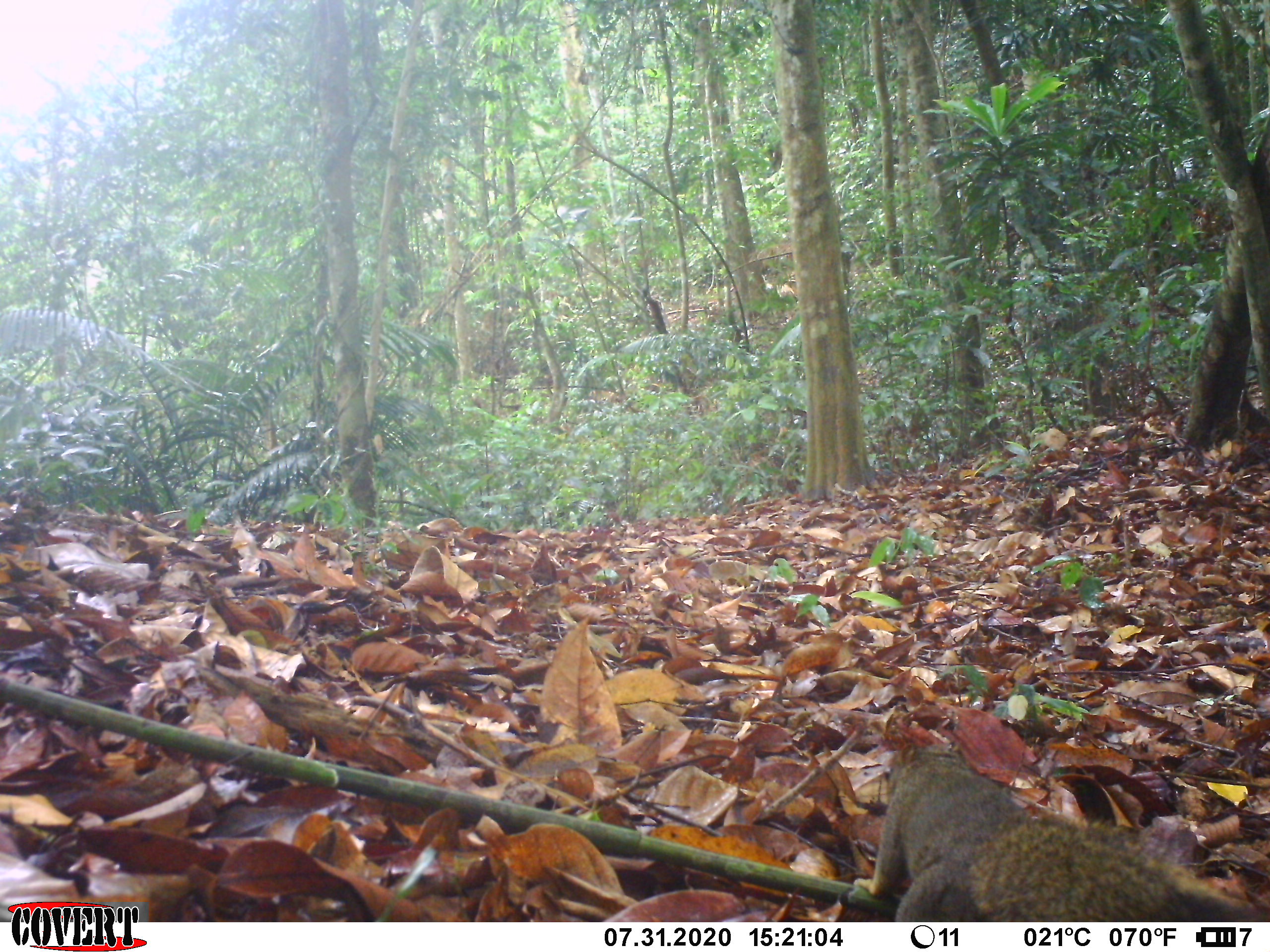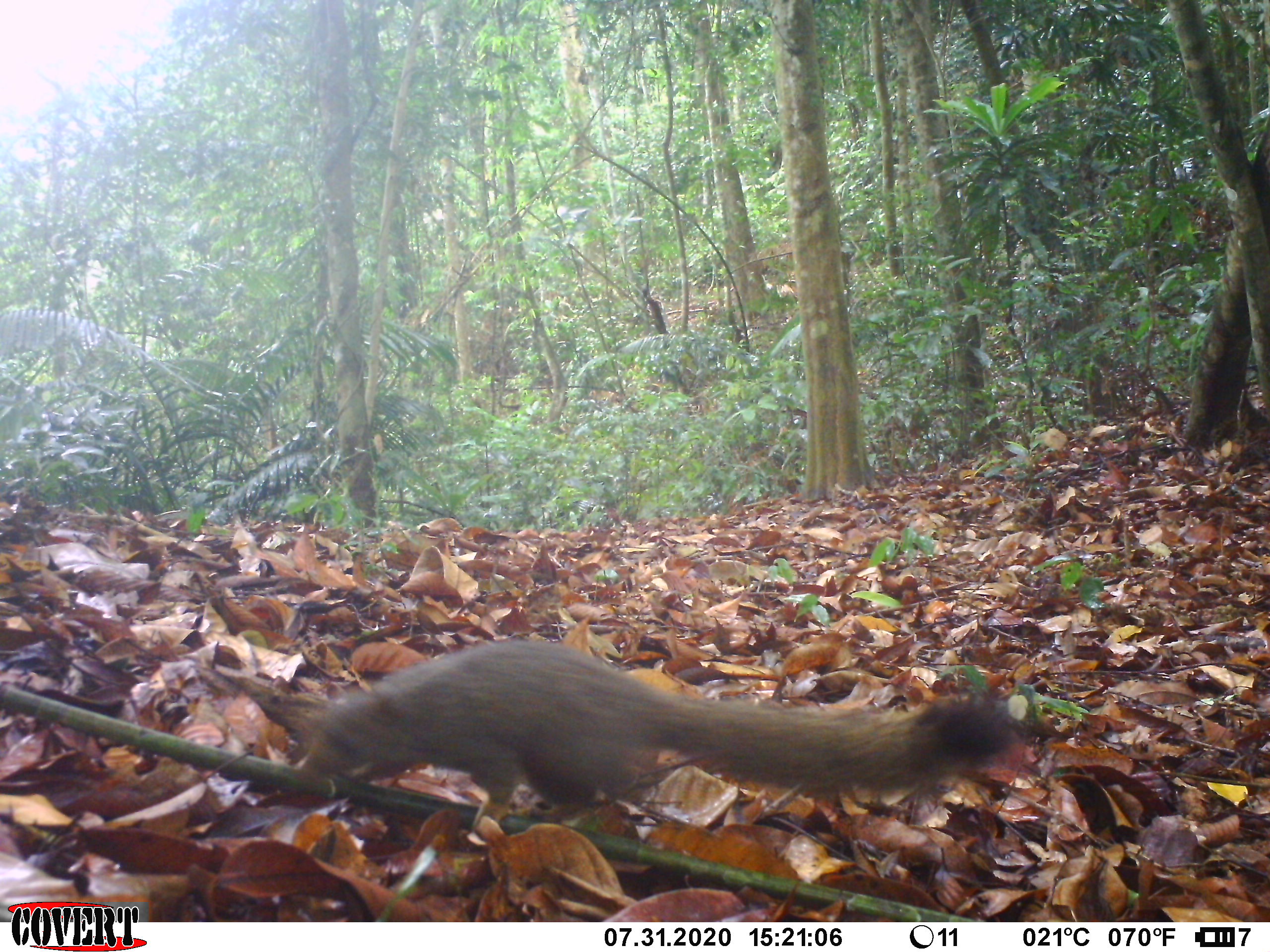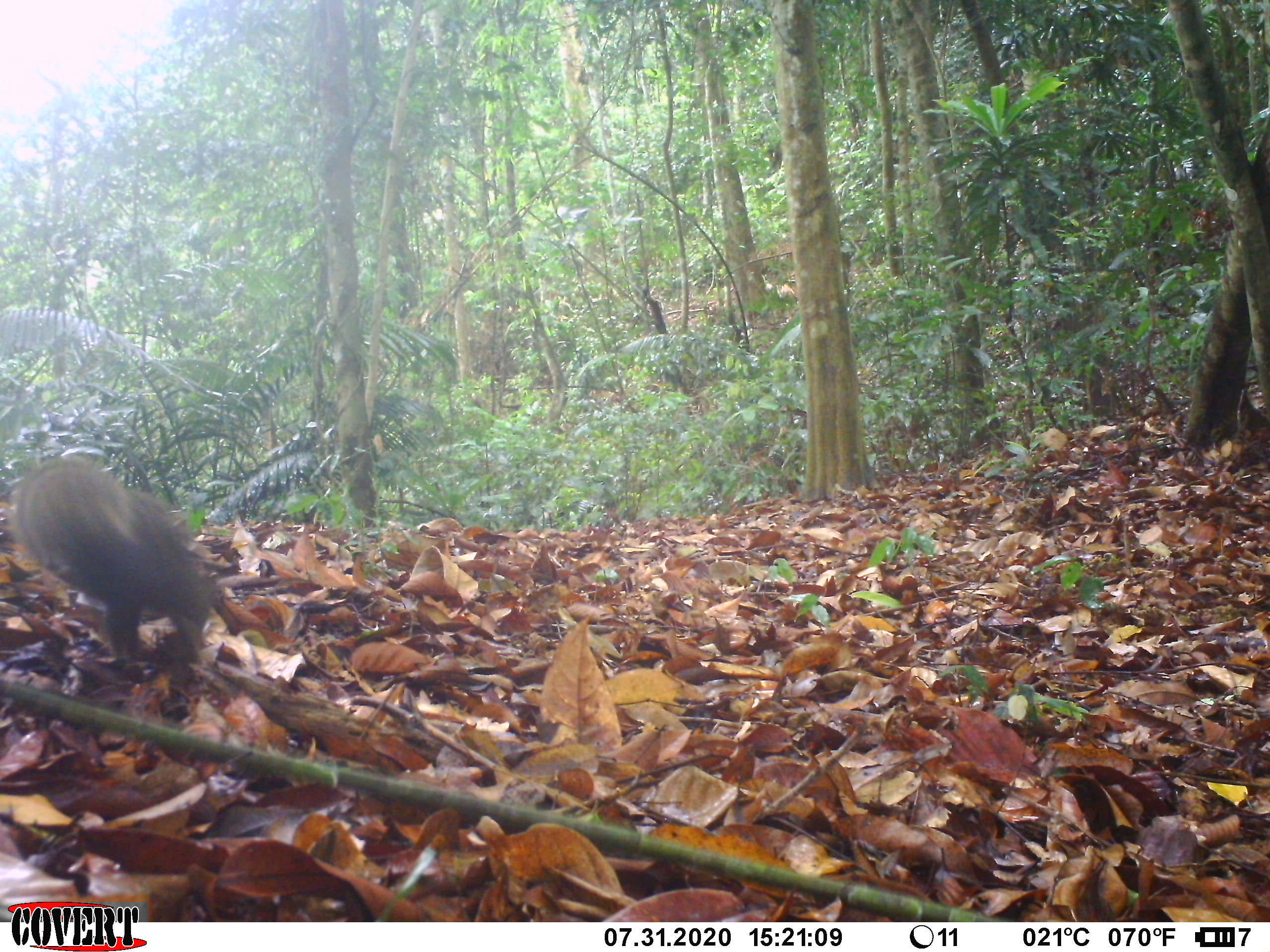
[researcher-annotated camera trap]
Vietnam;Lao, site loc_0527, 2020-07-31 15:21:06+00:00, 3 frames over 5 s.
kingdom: Animalia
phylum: Chordata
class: Mammalia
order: Rodentia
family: Sciuridae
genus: Callosciurus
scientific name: Callosciurus erythraeus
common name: pallas's squirrel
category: pallass squirrel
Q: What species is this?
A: Pallass squirrel (pallas's squirrel) (Callosciurus erythraeus).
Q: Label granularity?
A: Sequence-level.